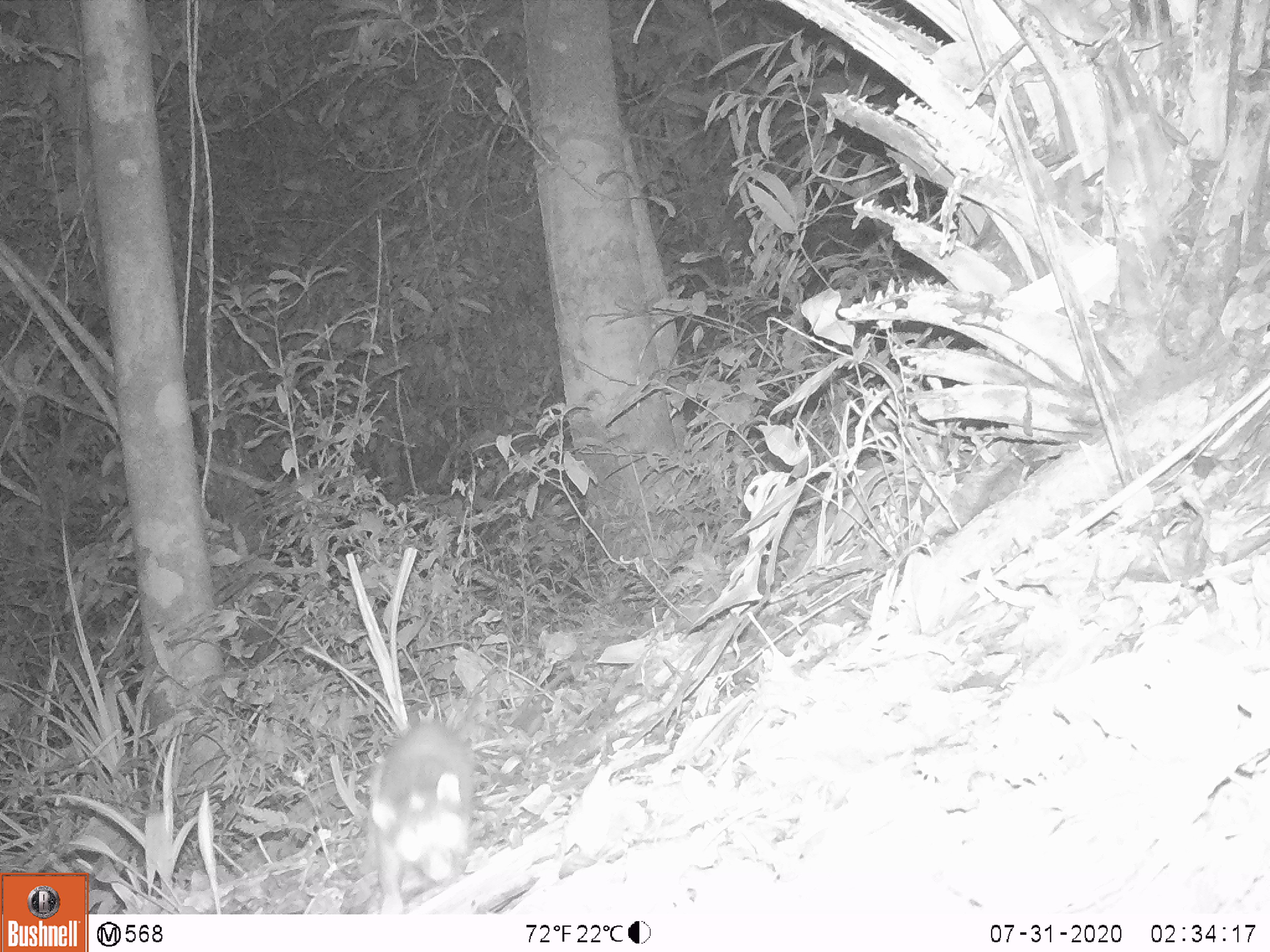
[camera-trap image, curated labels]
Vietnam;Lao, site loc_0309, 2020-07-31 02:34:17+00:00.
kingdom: Animalia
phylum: Chordata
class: Mammalia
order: Carnivora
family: Mustelidae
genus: Melogale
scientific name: Melogale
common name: ferret badger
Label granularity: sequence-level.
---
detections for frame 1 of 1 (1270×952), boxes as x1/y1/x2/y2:
ferret badger: 364/716/473/914